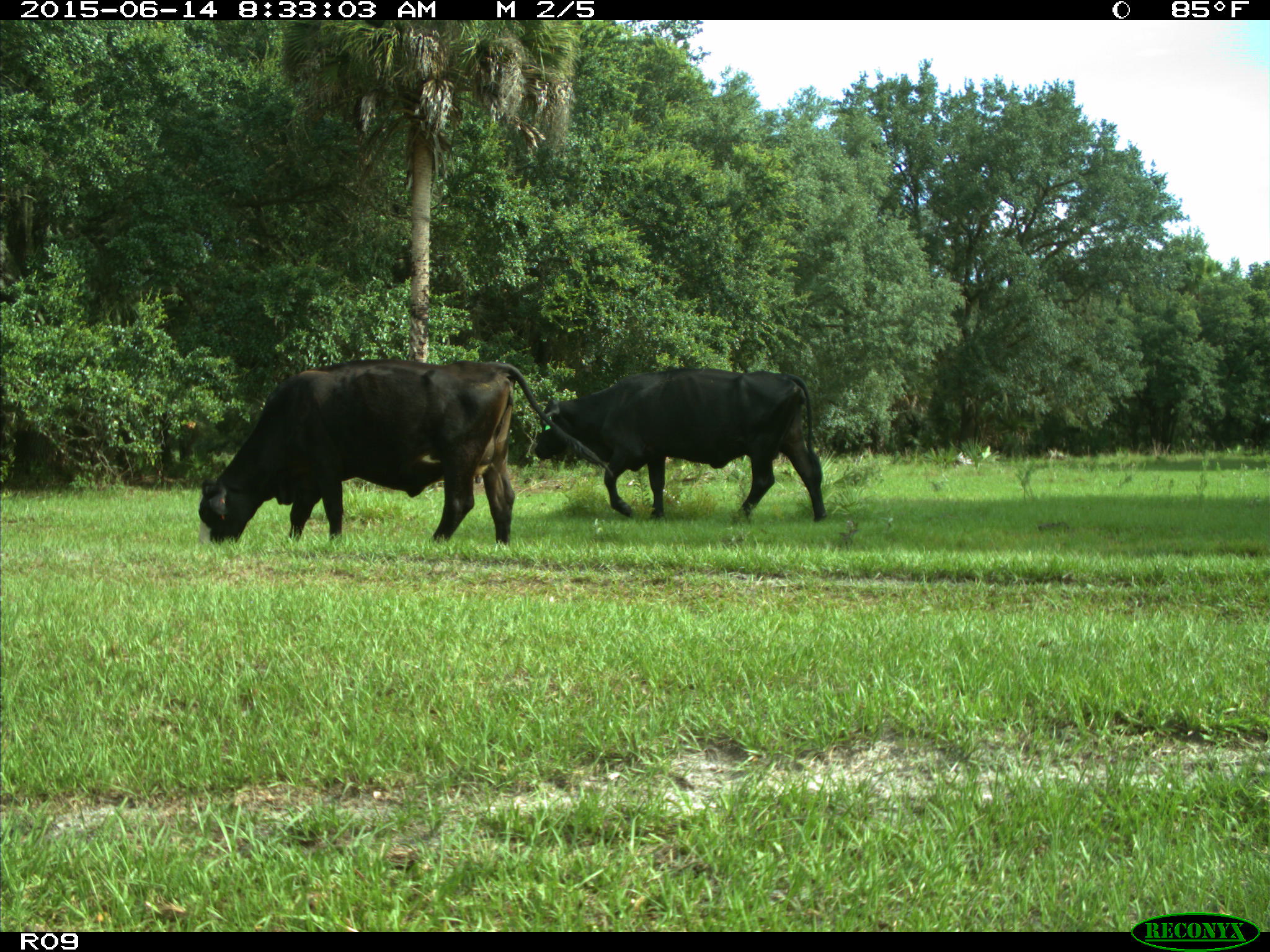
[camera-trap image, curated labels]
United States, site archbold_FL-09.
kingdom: Animalia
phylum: Chordata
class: Mammalia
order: Artiodactyla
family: Bovidae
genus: Bos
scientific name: Bos taurus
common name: domestic cow